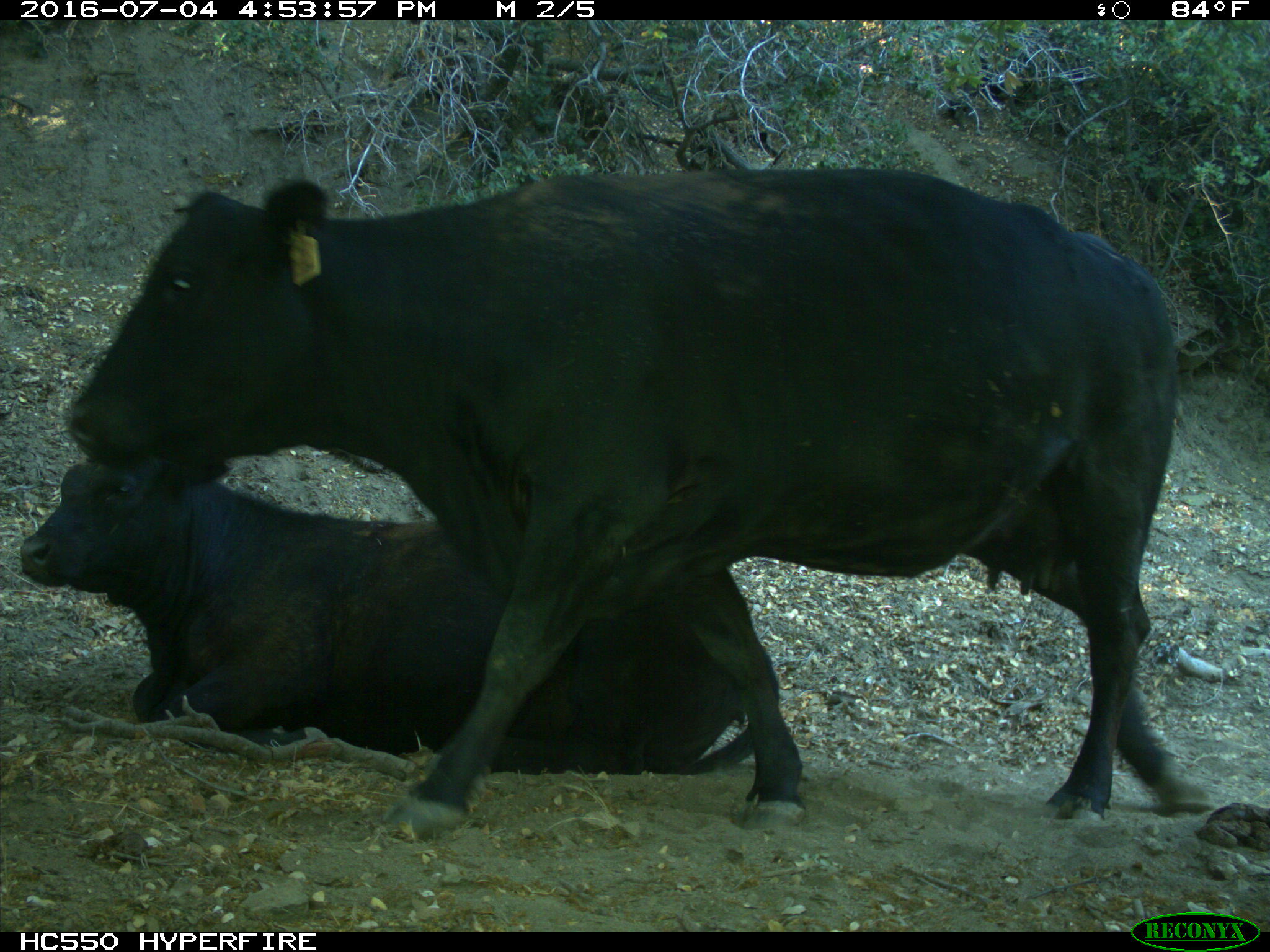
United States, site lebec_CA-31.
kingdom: Animalia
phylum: Chordata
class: Mammalia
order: Artiodactyla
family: Bovidae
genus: Bos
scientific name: Bos taurus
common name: domestic cow